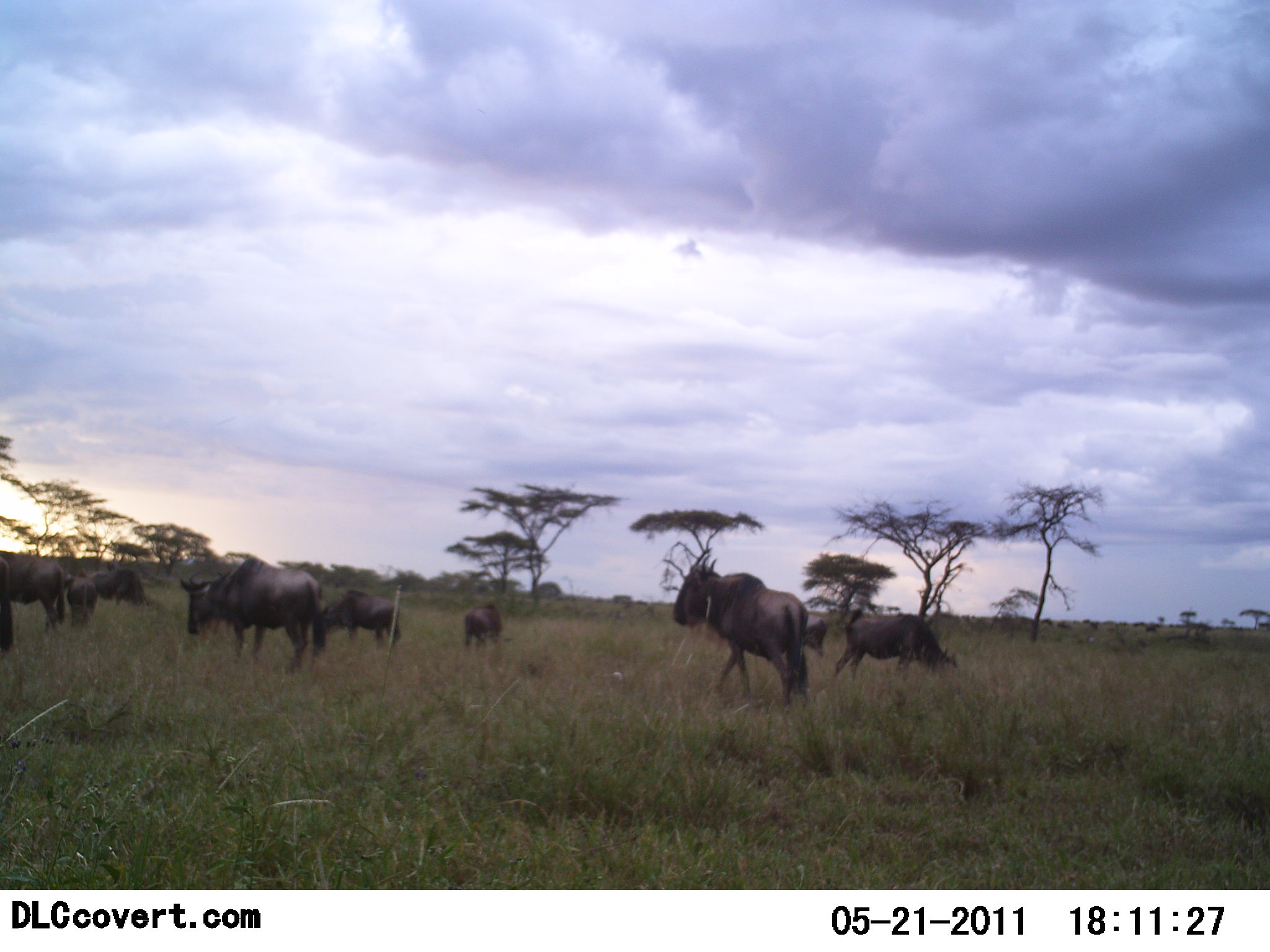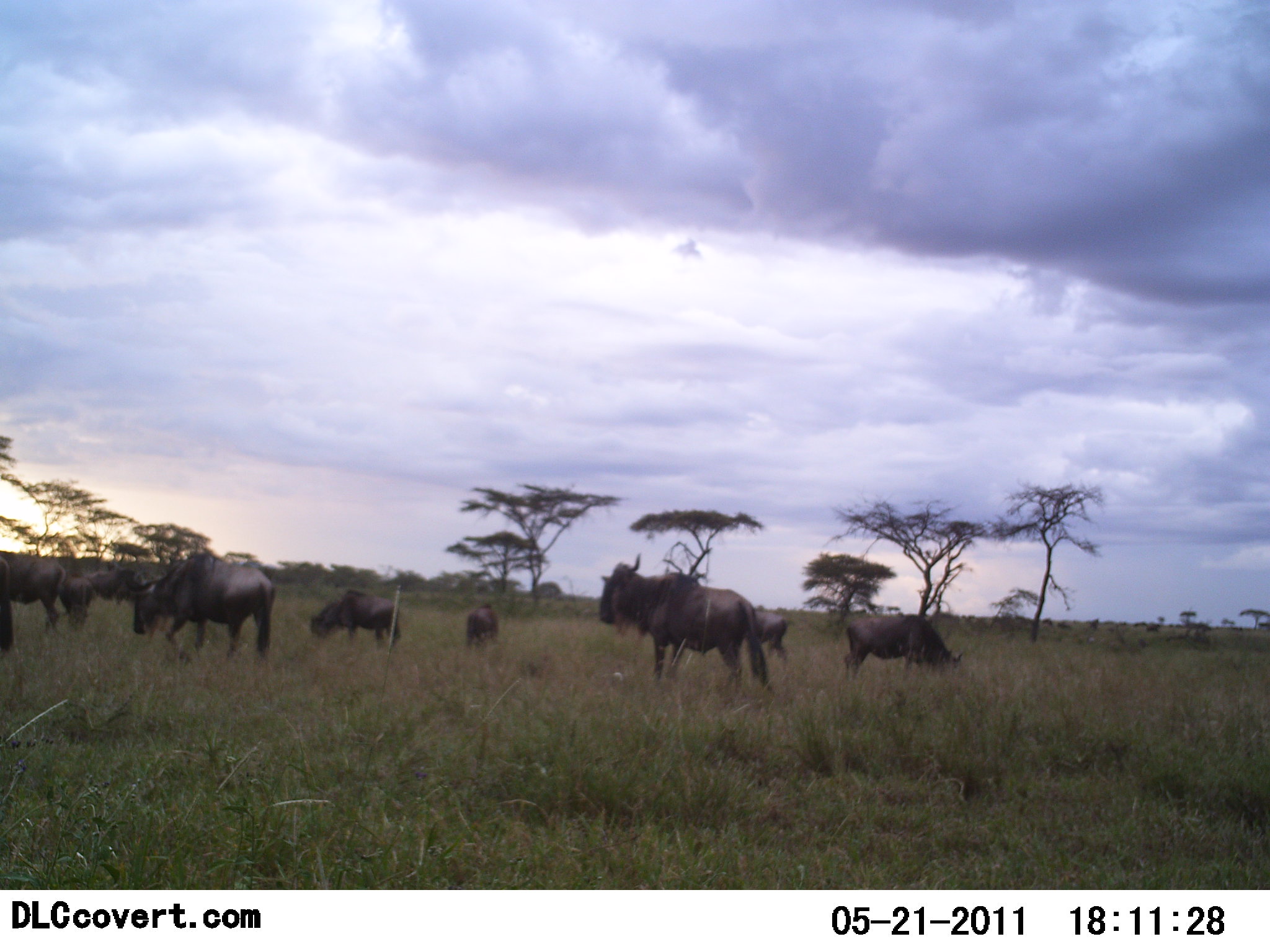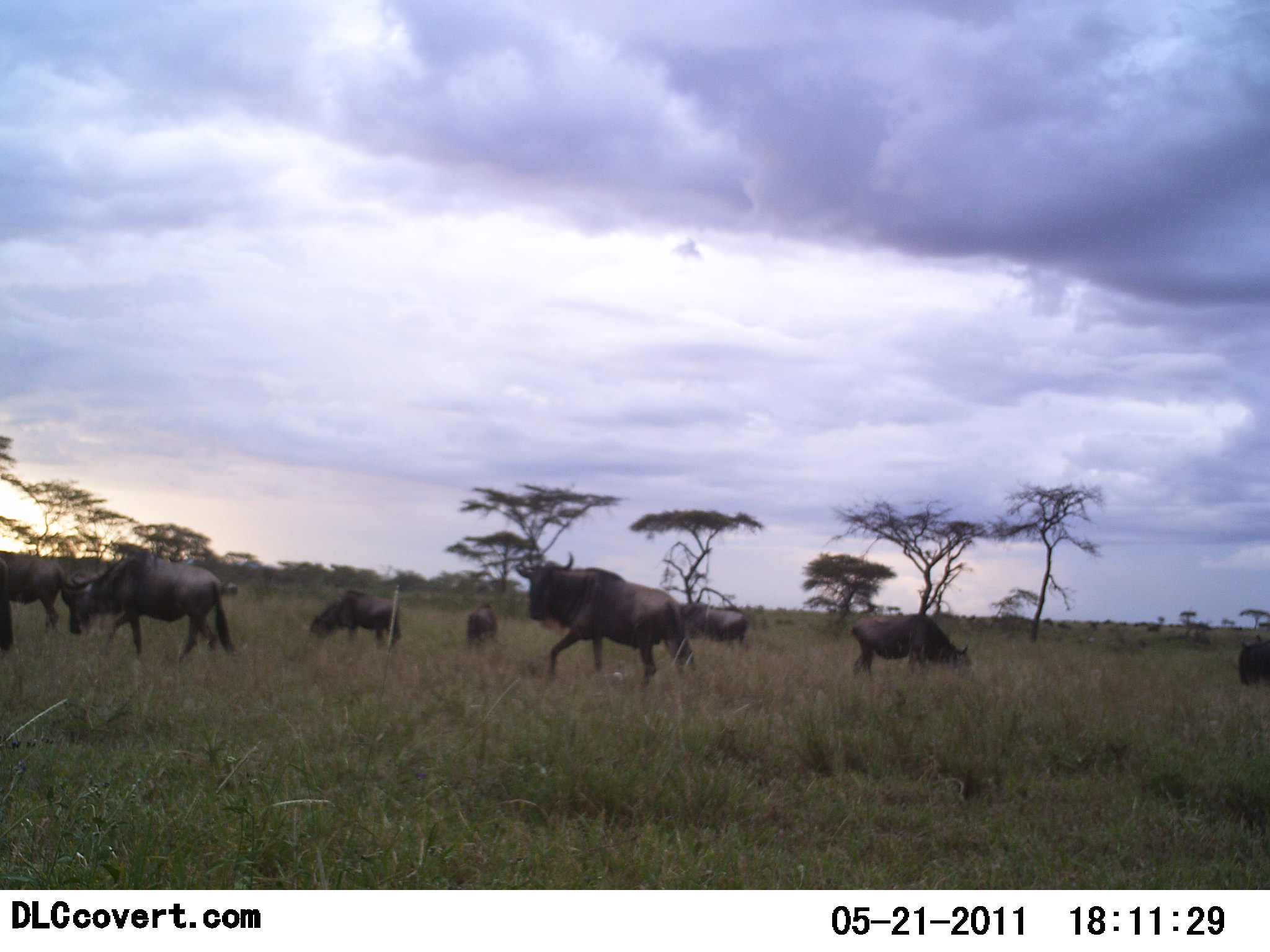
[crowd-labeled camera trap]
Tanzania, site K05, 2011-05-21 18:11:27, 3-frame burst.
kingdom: Animalia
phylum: Chordata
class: Mammalia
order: Artiodactyla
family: Bovidae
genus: Connochaetes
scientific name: Connochaetes taurinus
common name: blue wildebeest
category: wildebeest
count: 10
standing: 60%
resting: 10%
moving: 100%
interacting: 0%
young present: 0%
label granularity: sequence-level